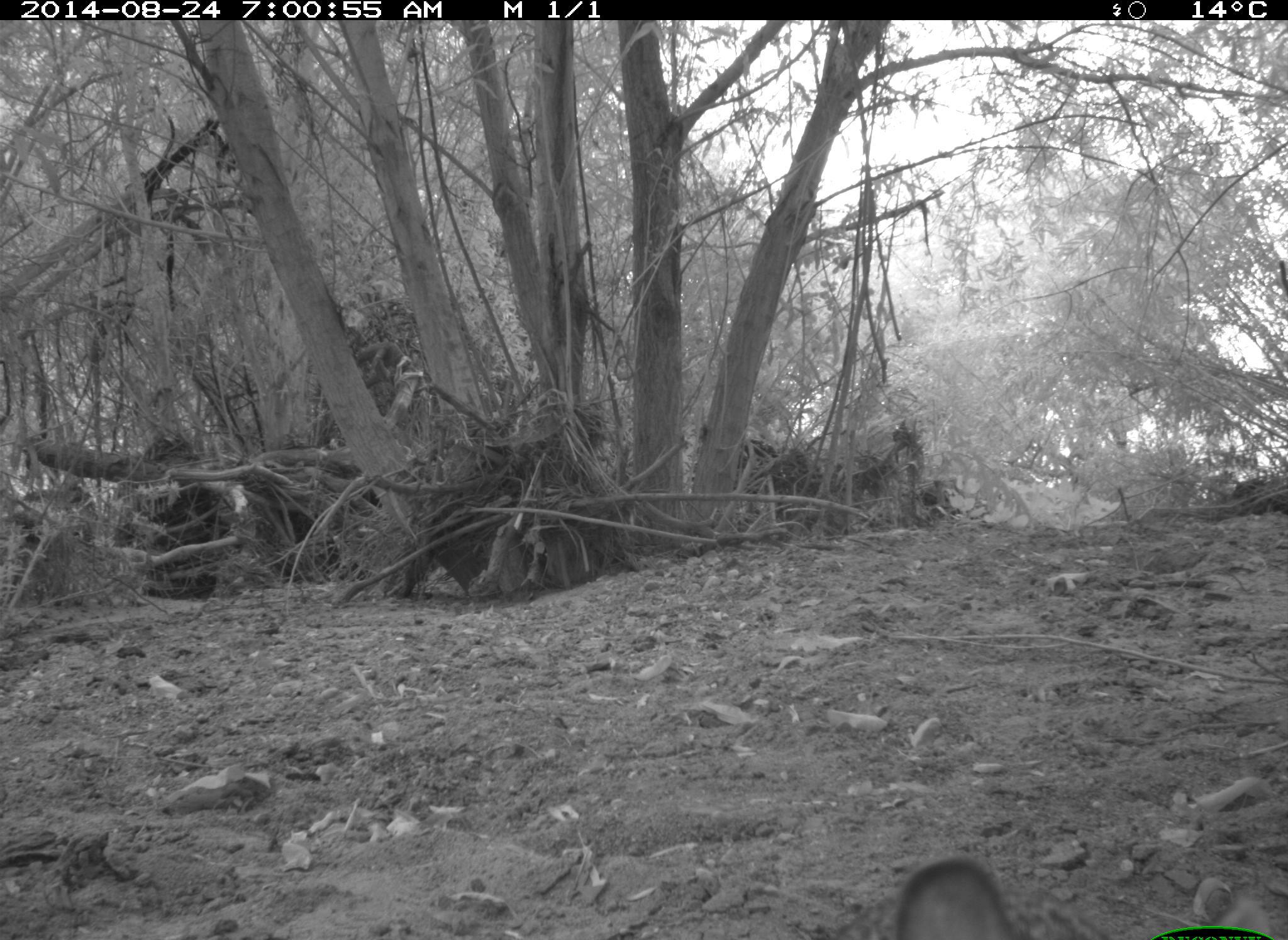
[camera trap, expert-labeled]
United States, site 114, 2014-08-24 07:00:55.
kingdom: Animalia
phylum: Chordata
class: Mammalia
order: Lagomorpha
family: Leporidae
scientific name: Leporidae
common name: rabbits and hares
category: rabbit